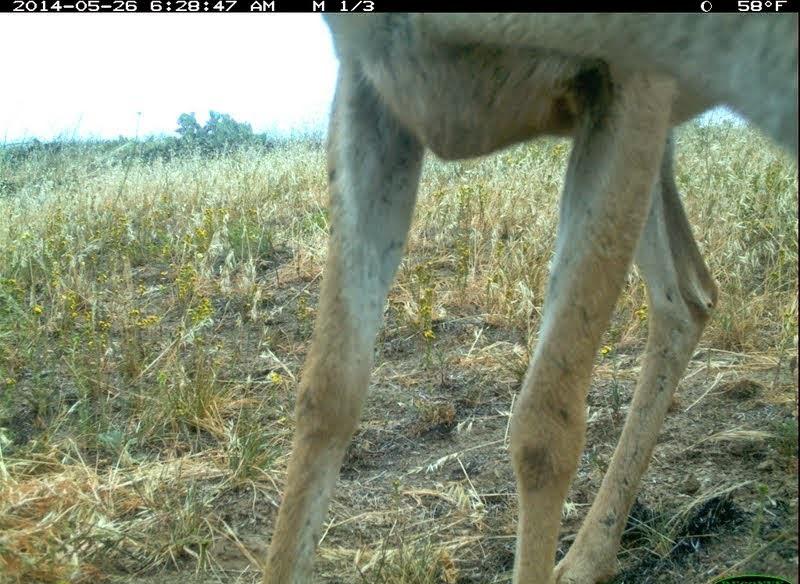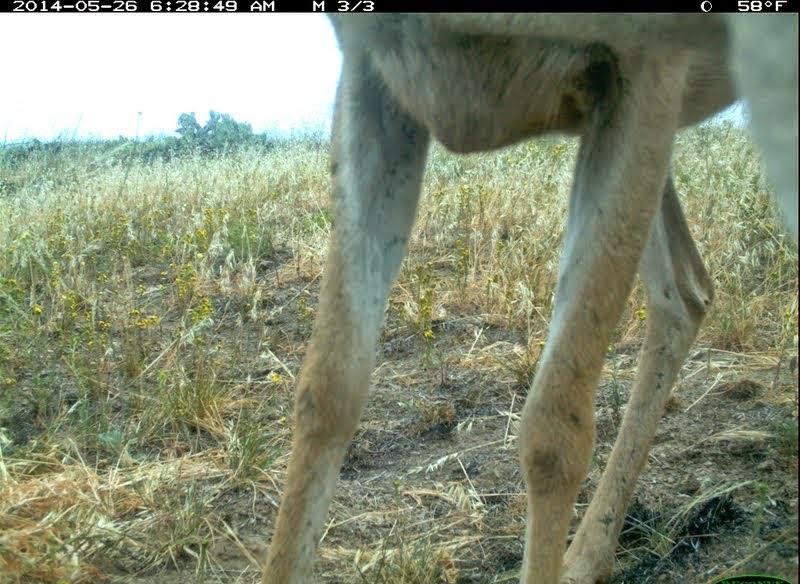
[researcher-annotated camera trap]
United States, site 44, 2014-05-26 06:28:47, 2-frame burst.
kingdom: Animalia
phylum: Chordata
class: Mammalia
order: Artiodactyla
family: Cervidae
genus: Odocoileus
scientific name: Odocoileus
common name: deer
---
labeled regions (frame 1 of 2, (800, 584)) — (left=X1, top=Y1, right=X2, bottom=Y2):
deer: (left=258, top=15, right=798, bottom=584)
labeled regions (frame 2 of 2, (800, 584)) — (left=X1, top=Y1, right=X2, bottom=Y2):
deer: (left=256, top=11, right=798, bottom=583)